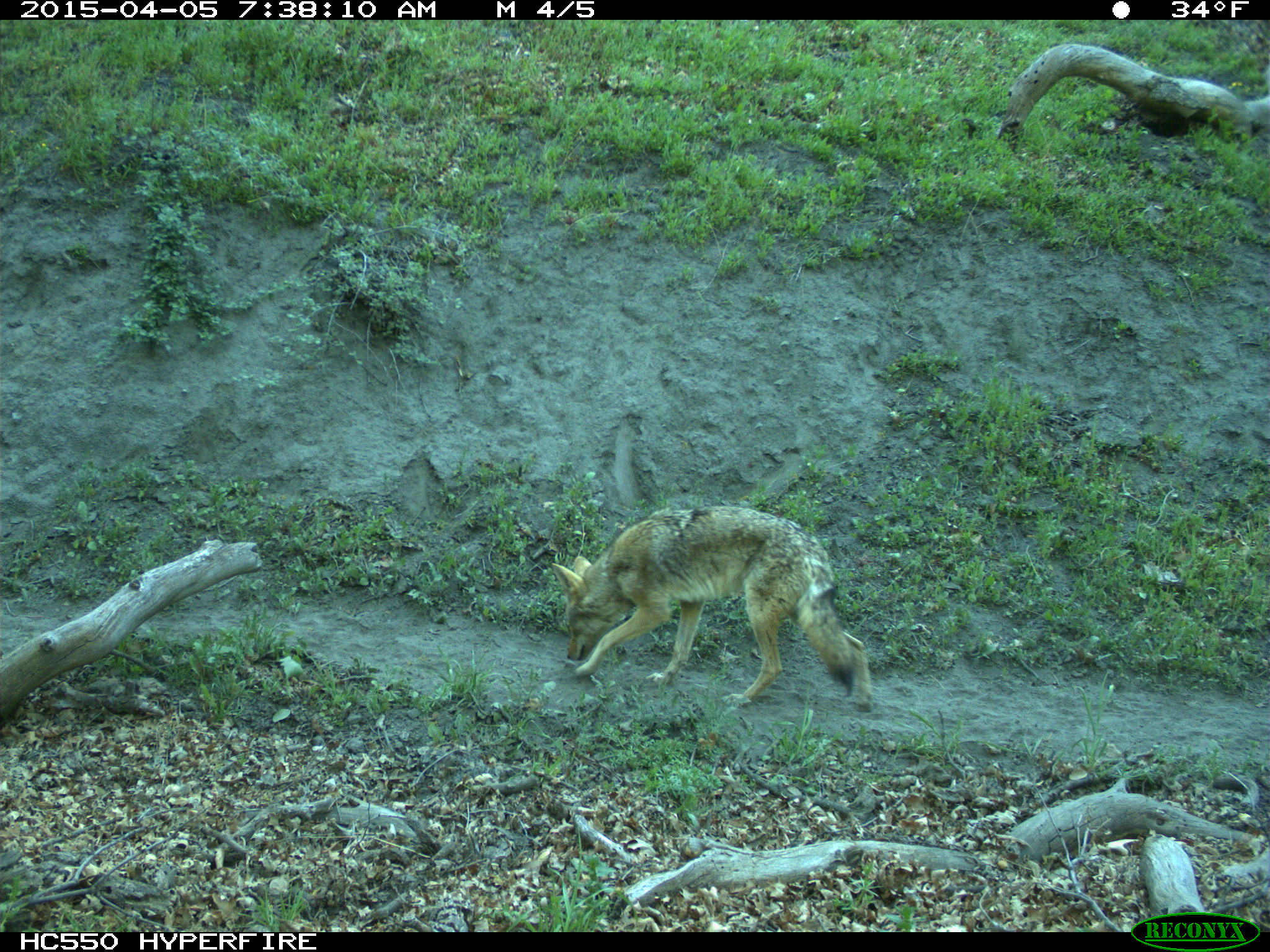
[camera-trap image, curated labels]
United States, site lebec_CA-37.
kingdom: Animalia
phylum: Chordata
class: Mammalia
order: Carnivora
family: Canidae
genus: Canis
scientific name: Canis latrans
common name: coyote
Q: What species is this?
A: Canis latrans (coyote).